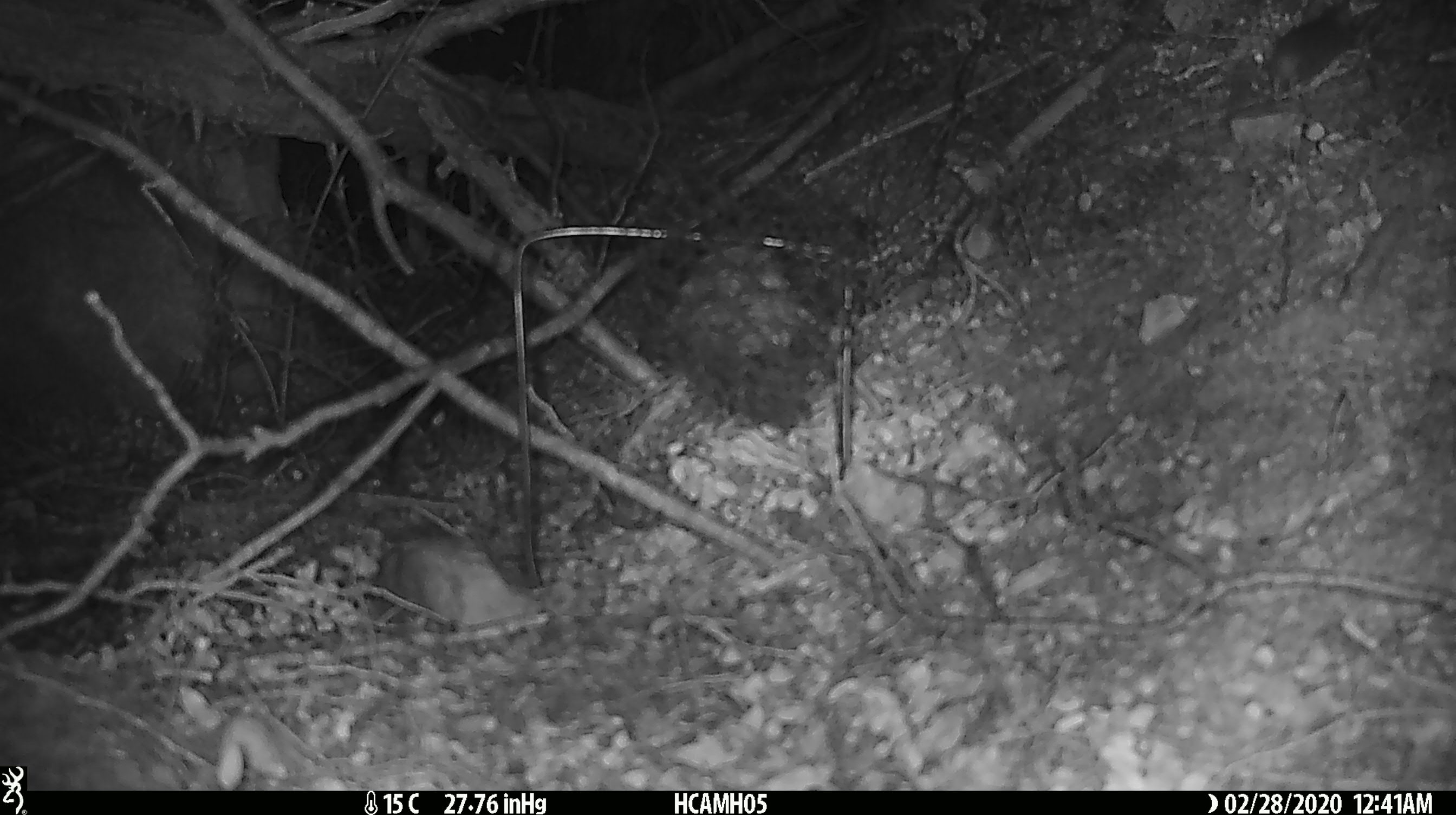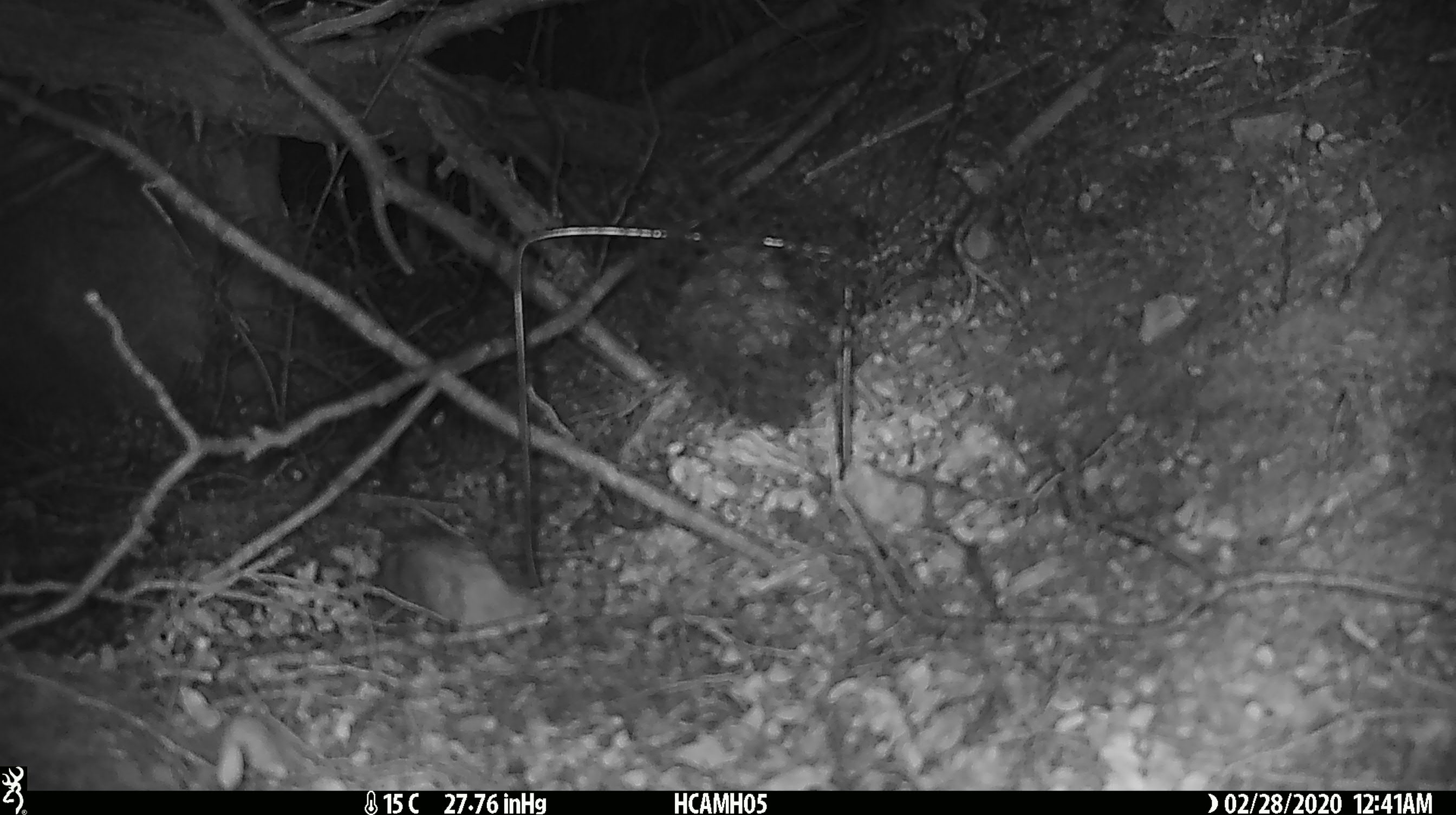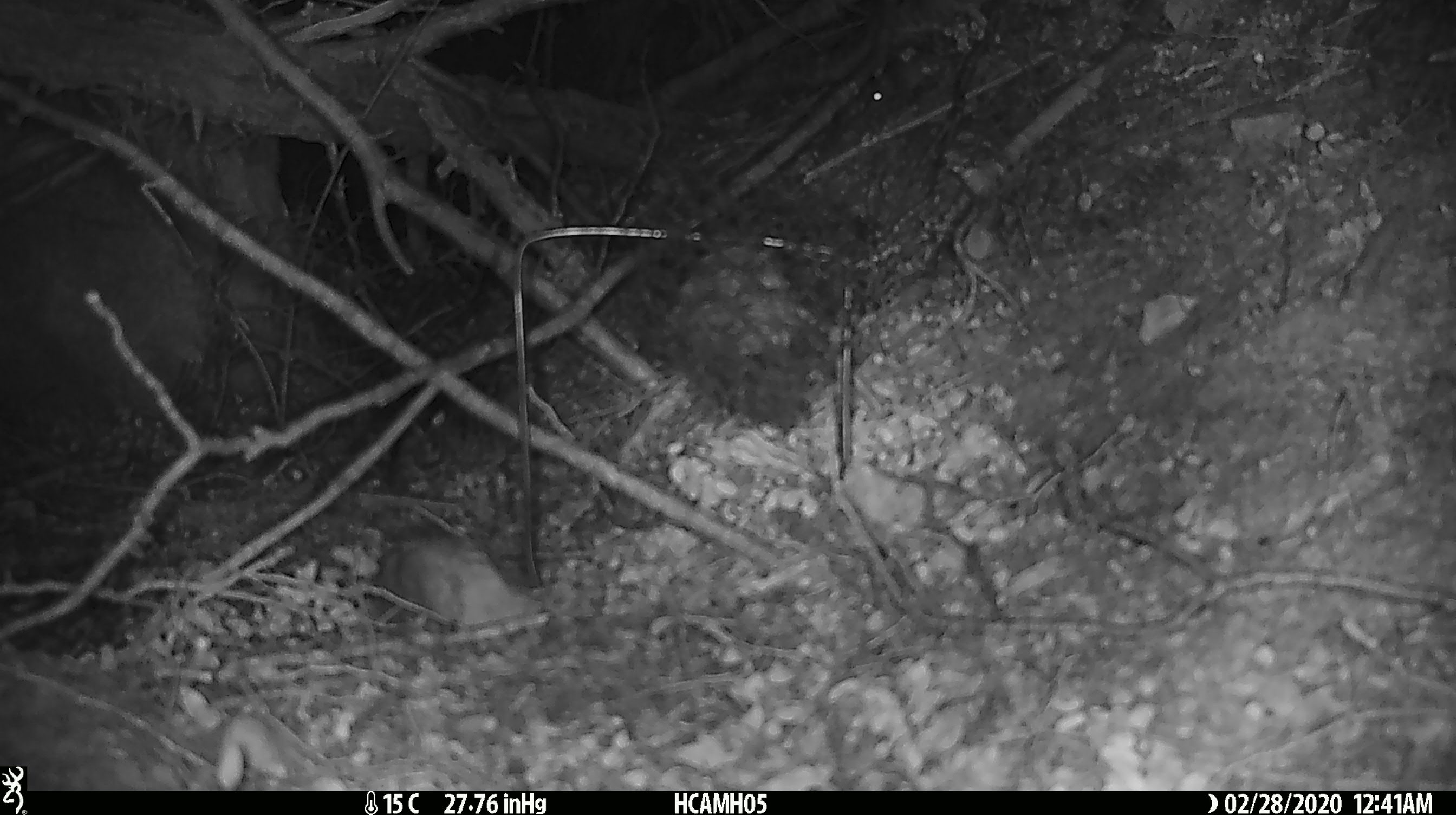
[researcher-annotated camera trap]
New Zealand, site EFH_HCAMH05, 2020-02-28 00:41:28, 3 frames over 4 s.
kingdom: Animalia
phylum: Chordata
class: Mammalia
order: Rodentia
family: Muridae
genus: Mus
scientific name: Mus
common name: mouse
Mouse (Mus).